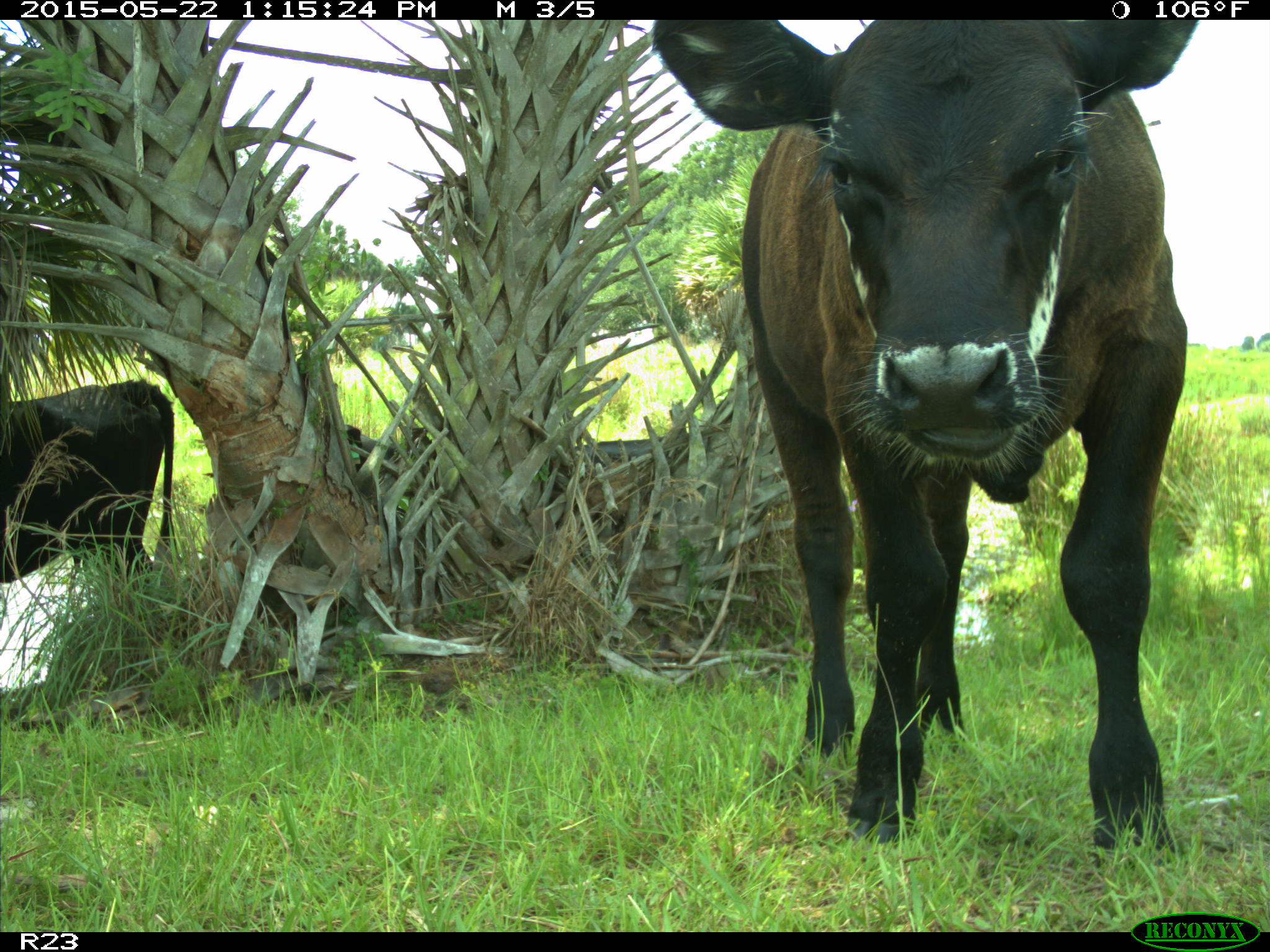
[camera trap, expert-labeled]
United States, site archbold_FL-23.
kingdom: Animalia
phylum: Chordata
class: Mammalia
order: Artiodactyla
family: Bovidae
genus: Bos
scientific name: Bos taurus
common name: domestic cow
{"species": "Bos taurus (domestic cow)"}